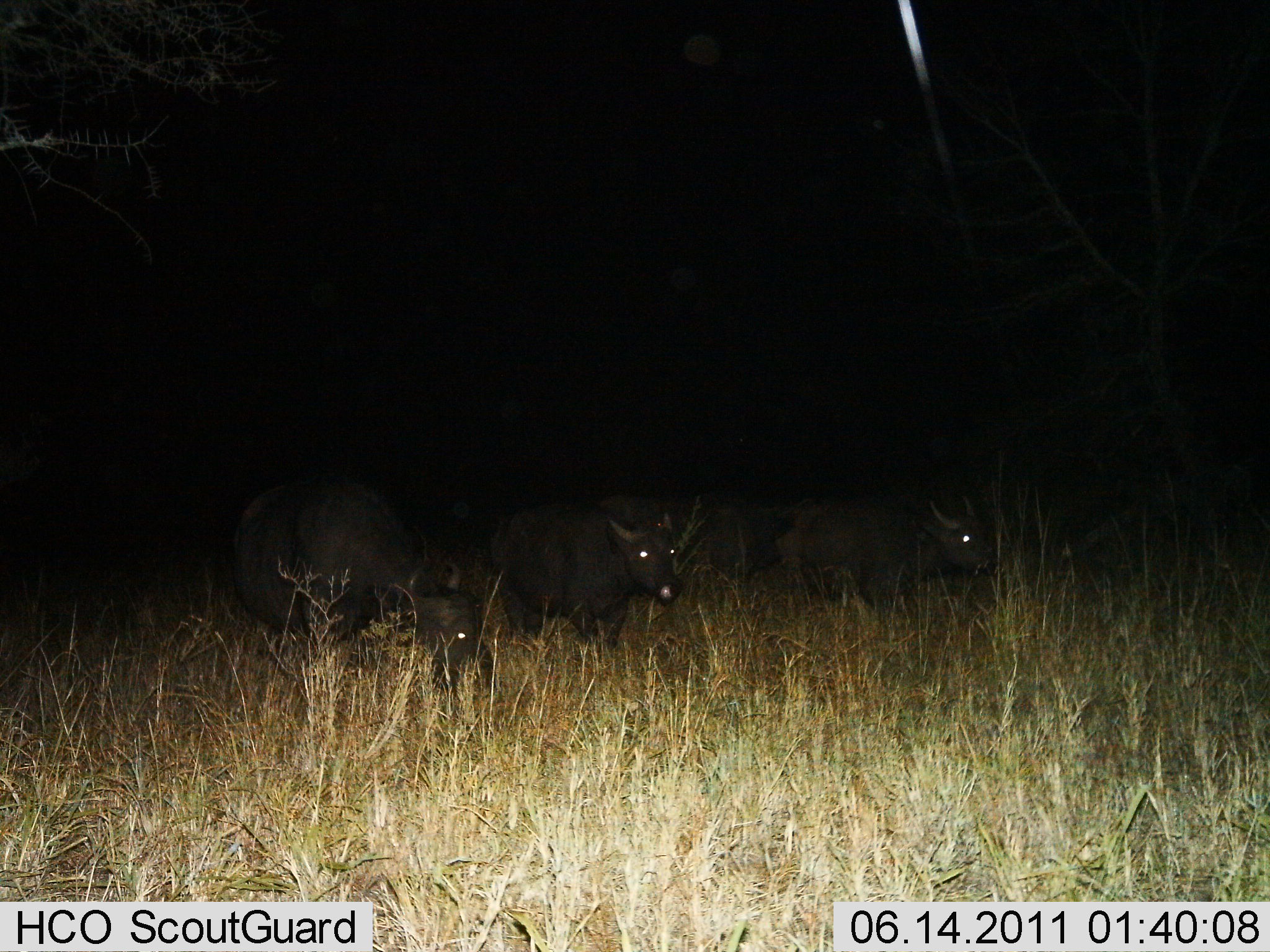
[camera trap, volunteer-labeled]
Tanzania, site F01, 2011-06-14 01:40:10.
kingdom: Animalia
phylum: Chordata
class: Mammalia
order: Artiodactyla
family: Bovidae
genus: Syncerus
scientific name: Syncerus caffer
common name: cape buffalo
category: buffalo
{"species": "buffalo (cape buffalo) (Syncerus caffer)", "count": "3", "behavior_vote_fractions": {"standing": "82%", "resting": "9%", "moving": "0%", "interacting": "0%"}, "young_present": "9%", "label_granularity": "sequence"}